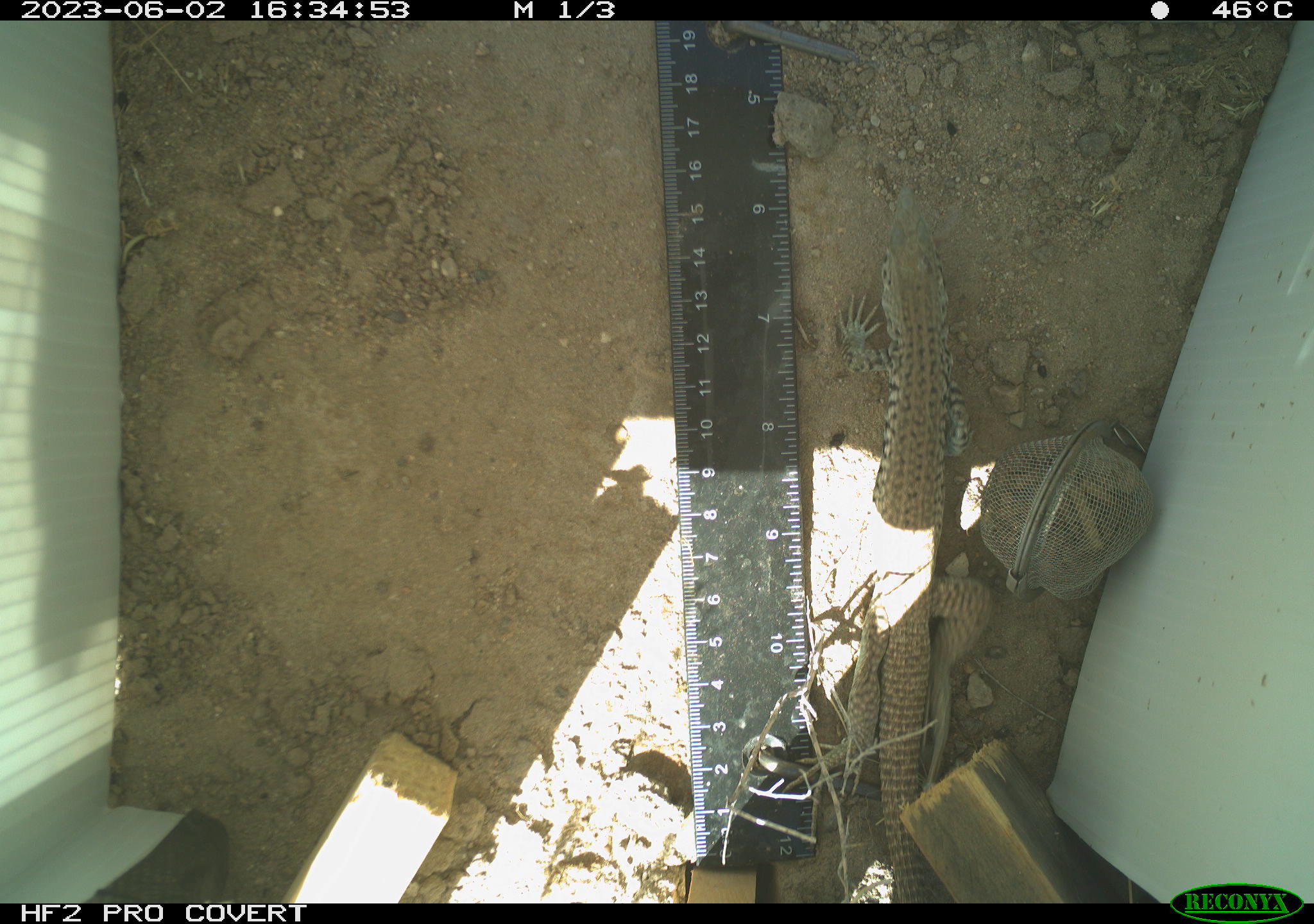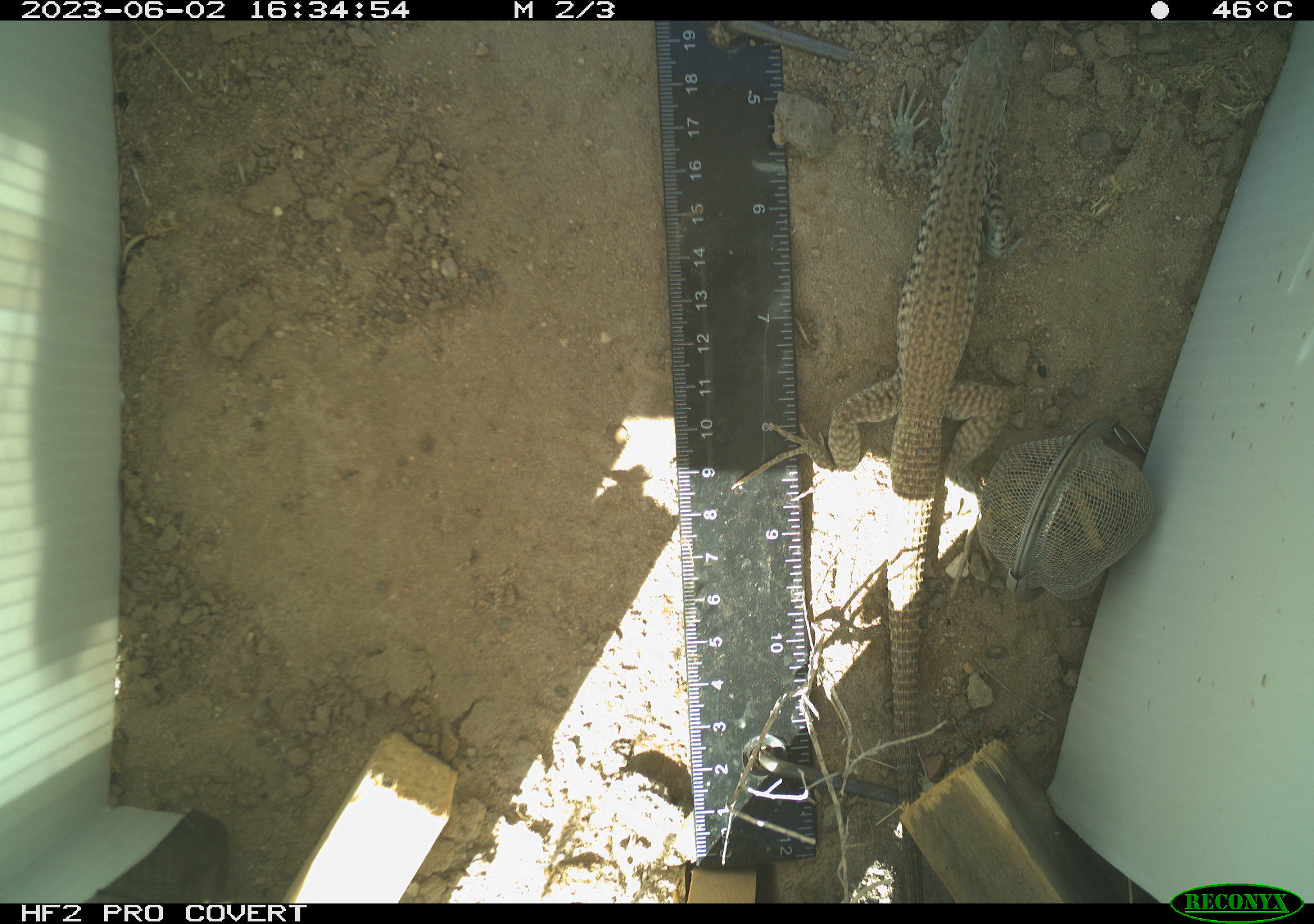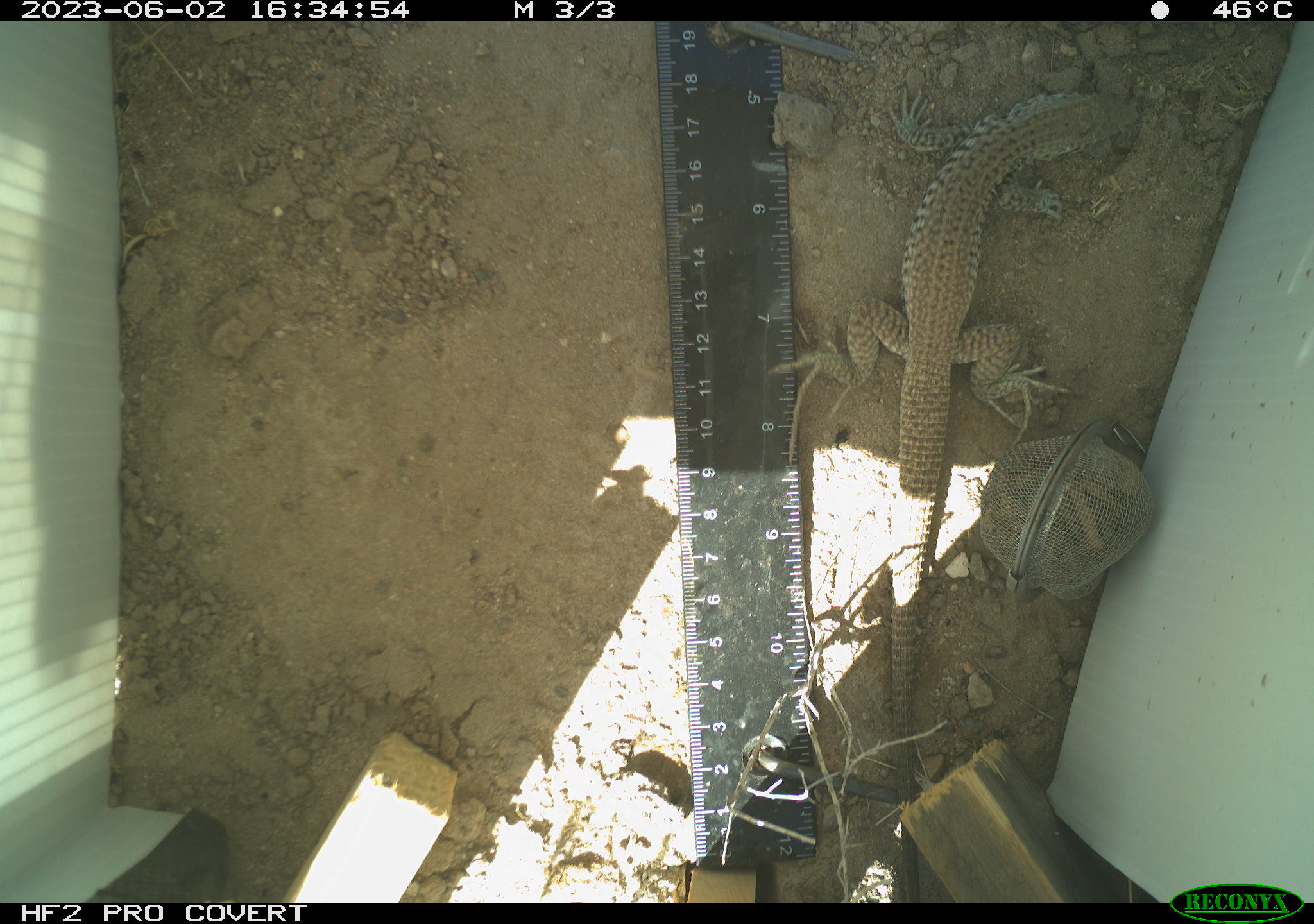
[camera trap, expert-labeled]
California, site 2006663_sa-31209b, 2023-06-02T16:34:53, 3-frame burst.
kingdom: Animalia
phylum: Chordata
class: Reptilia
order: Squamata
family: Teiidae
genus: Aspidoscelis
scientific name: Aspidoscelis tigris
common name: western whiptail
Western whiptail (Aspidoscelis tigris).